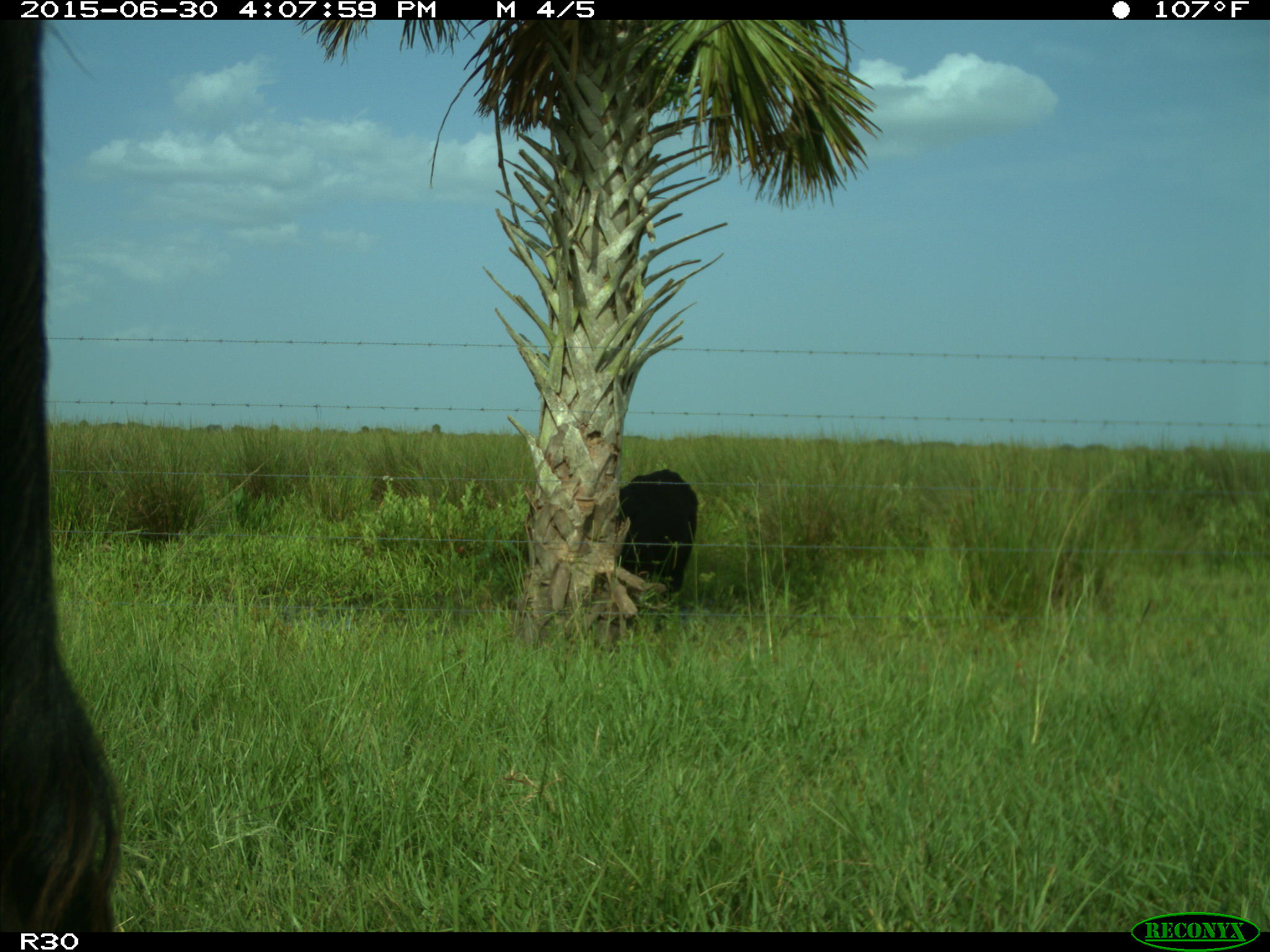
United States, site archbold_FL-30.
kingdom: Animalia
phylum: Chordata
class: Mammalia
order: Artiodactyla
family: Bovidae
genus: Bos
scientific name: Bos taurus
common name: domestic cow